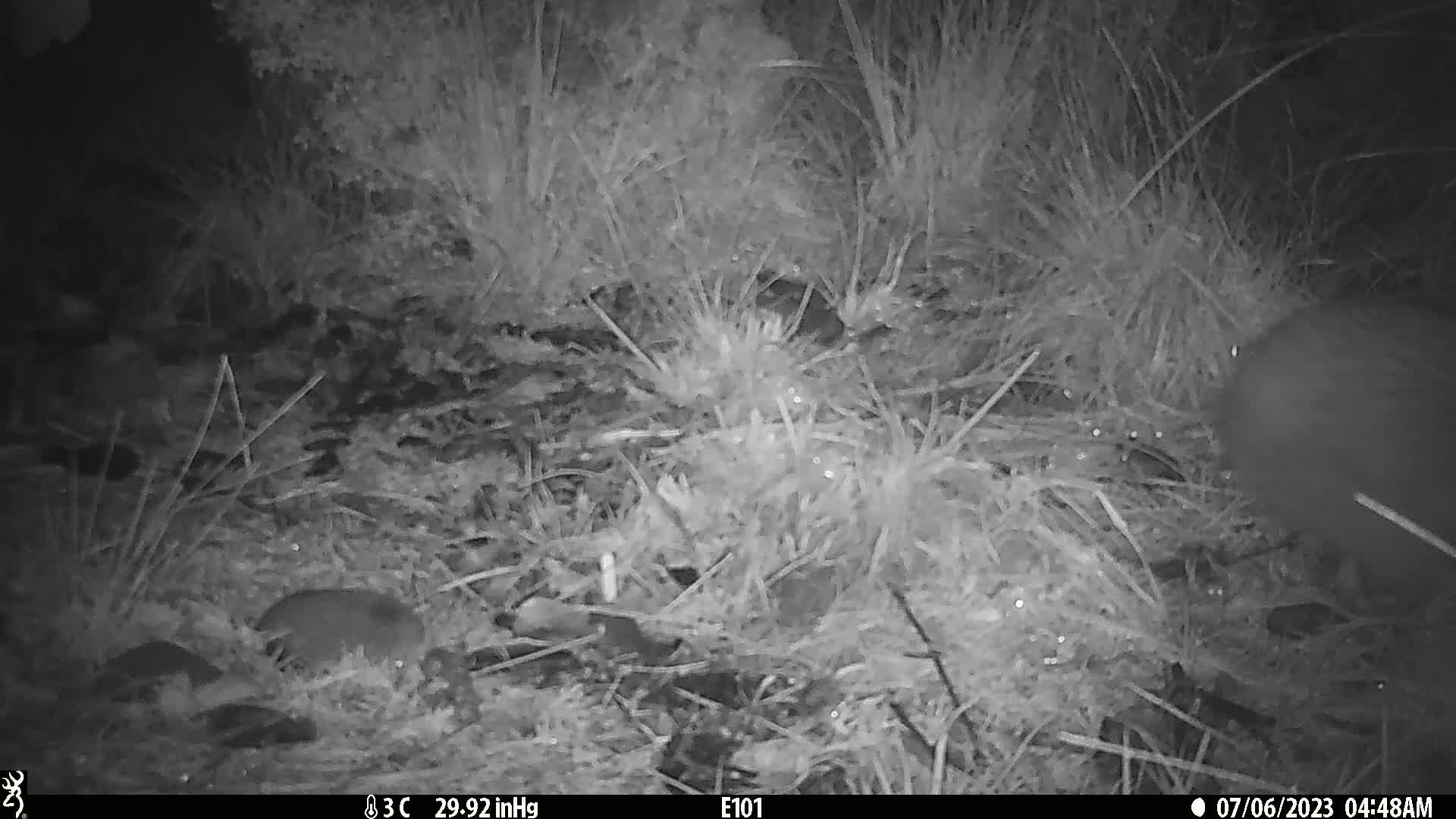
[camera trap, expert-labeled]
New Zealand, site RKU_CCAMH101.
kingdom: Animalia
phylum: Chordata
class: Aves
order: Apterygiformes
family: Apterygidae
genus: Apteryx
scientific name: Apteryx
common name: kiwi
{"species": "kiwi (Apteryx)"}